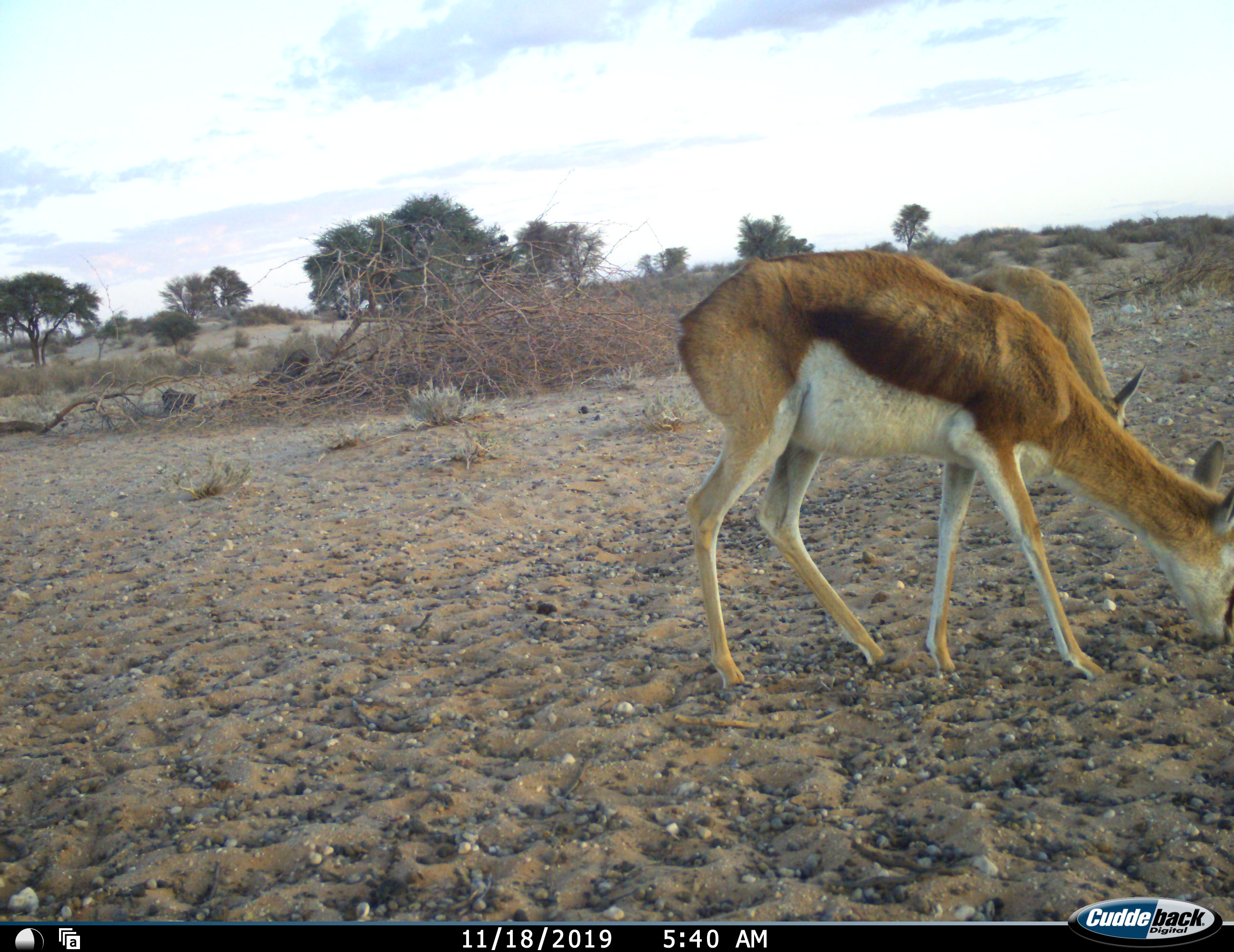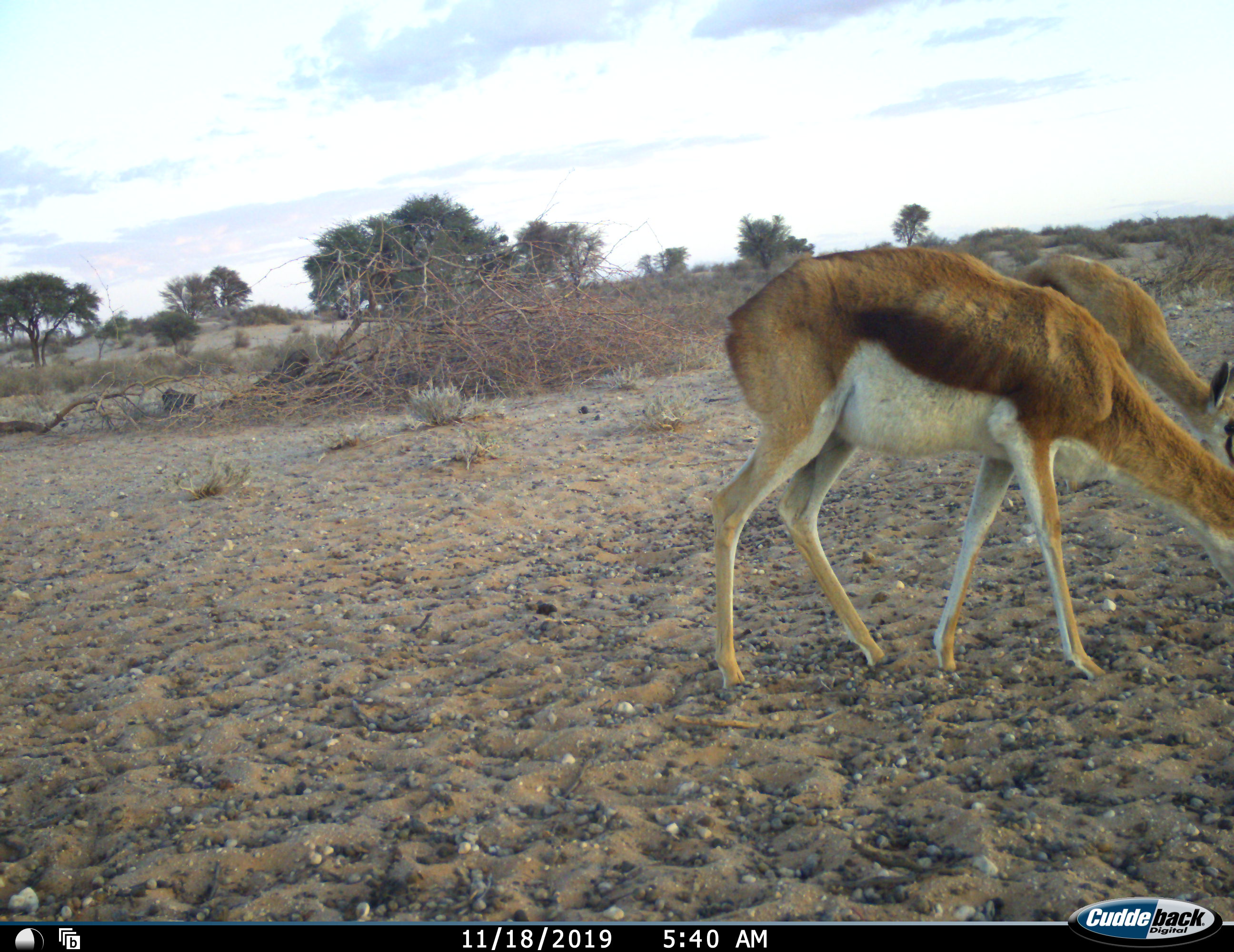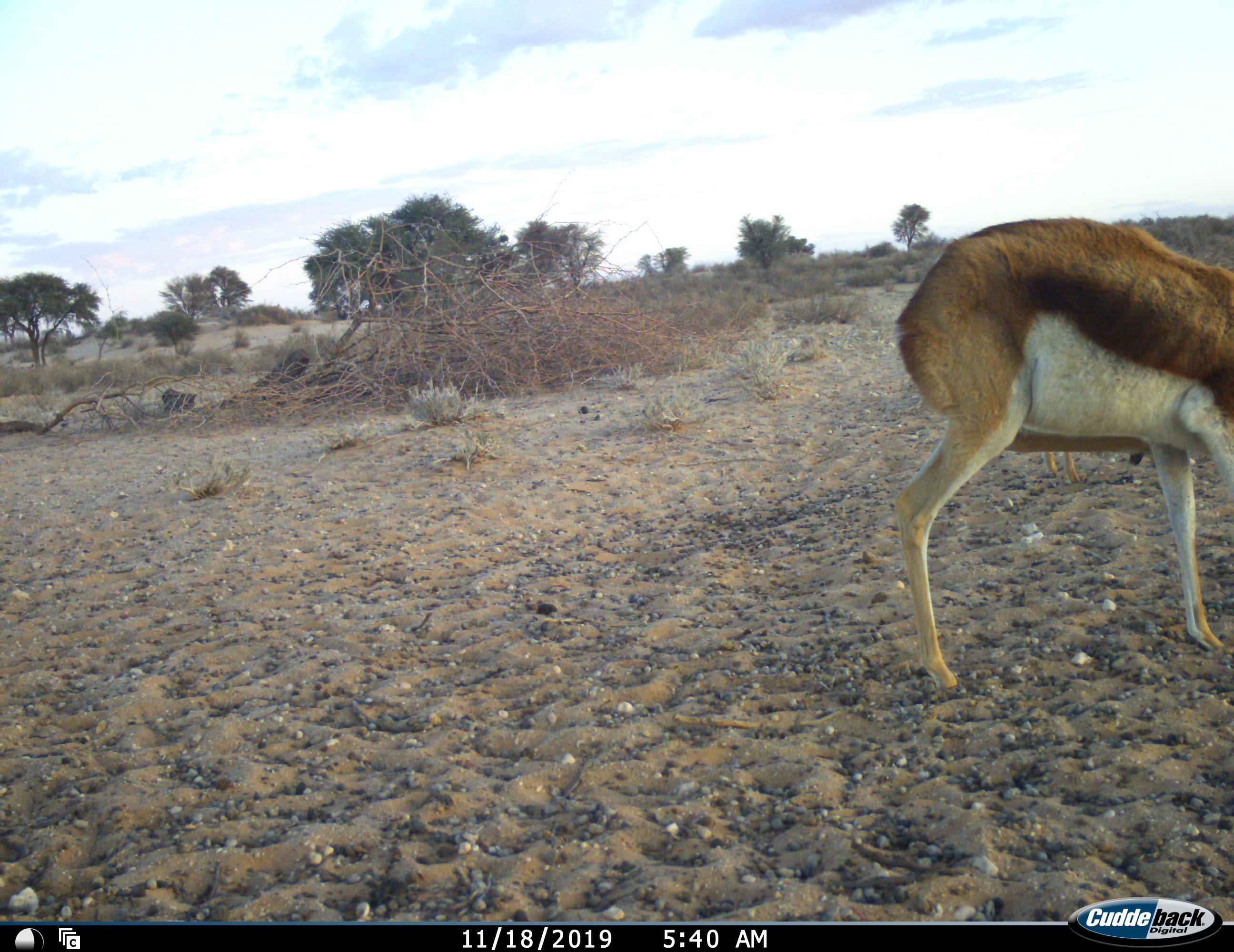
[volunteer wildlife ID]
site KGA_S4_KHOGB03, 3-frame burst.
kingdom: Animalia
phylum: Chordata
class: Mammalia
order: Artiodactyla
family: Bovidae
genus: Antidorcas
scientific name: Antidorcas marsupialis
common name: springbok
Springbok (Antidorcas marsupialis), count 2. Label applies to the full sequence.